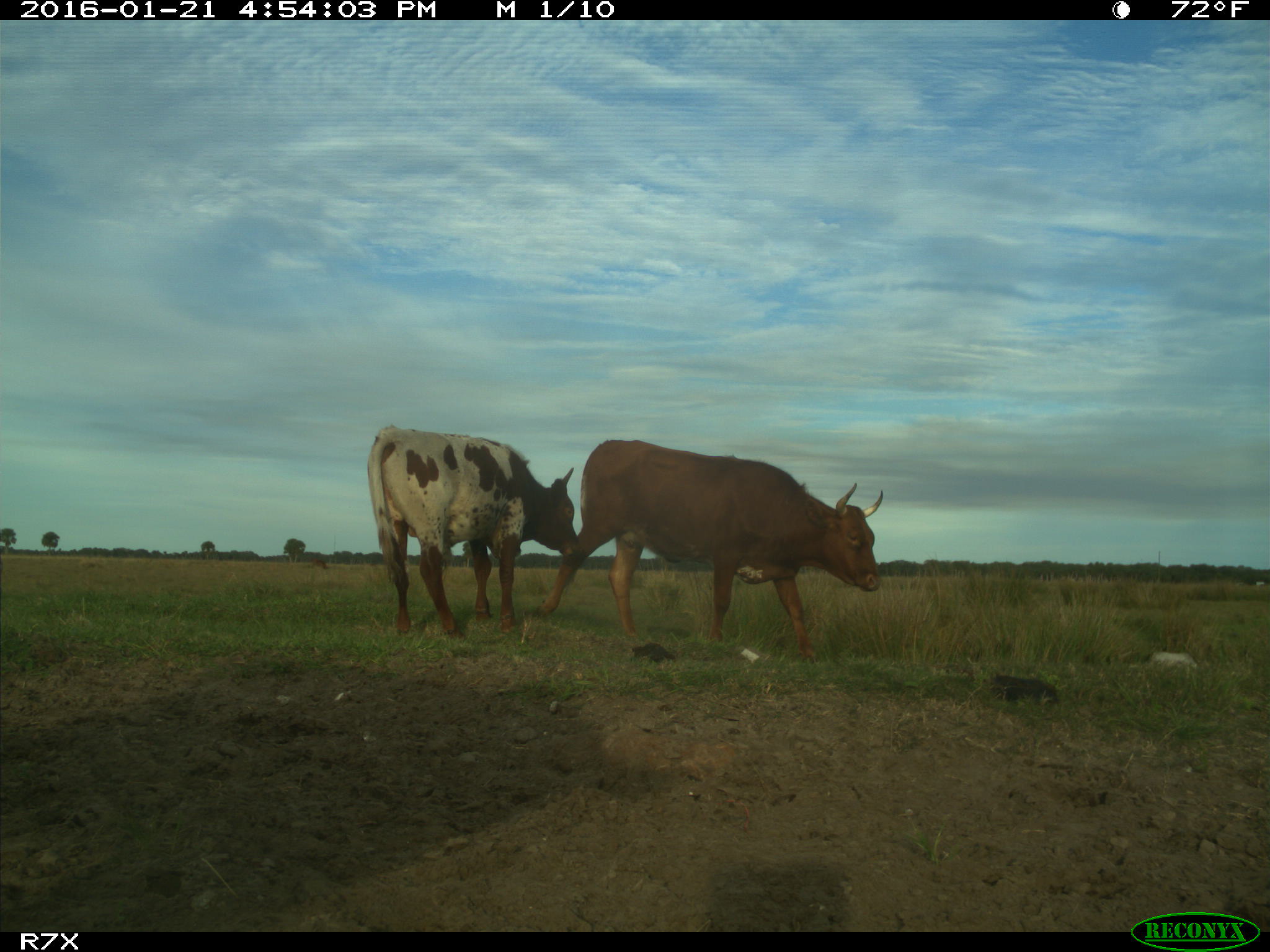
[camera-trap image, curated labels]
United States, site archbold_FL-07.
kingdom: Animalia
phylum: Chordata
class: Mammalia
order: Artiodactyla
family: Bovidae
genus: Bos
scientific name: Bos taurus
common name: domestic cow